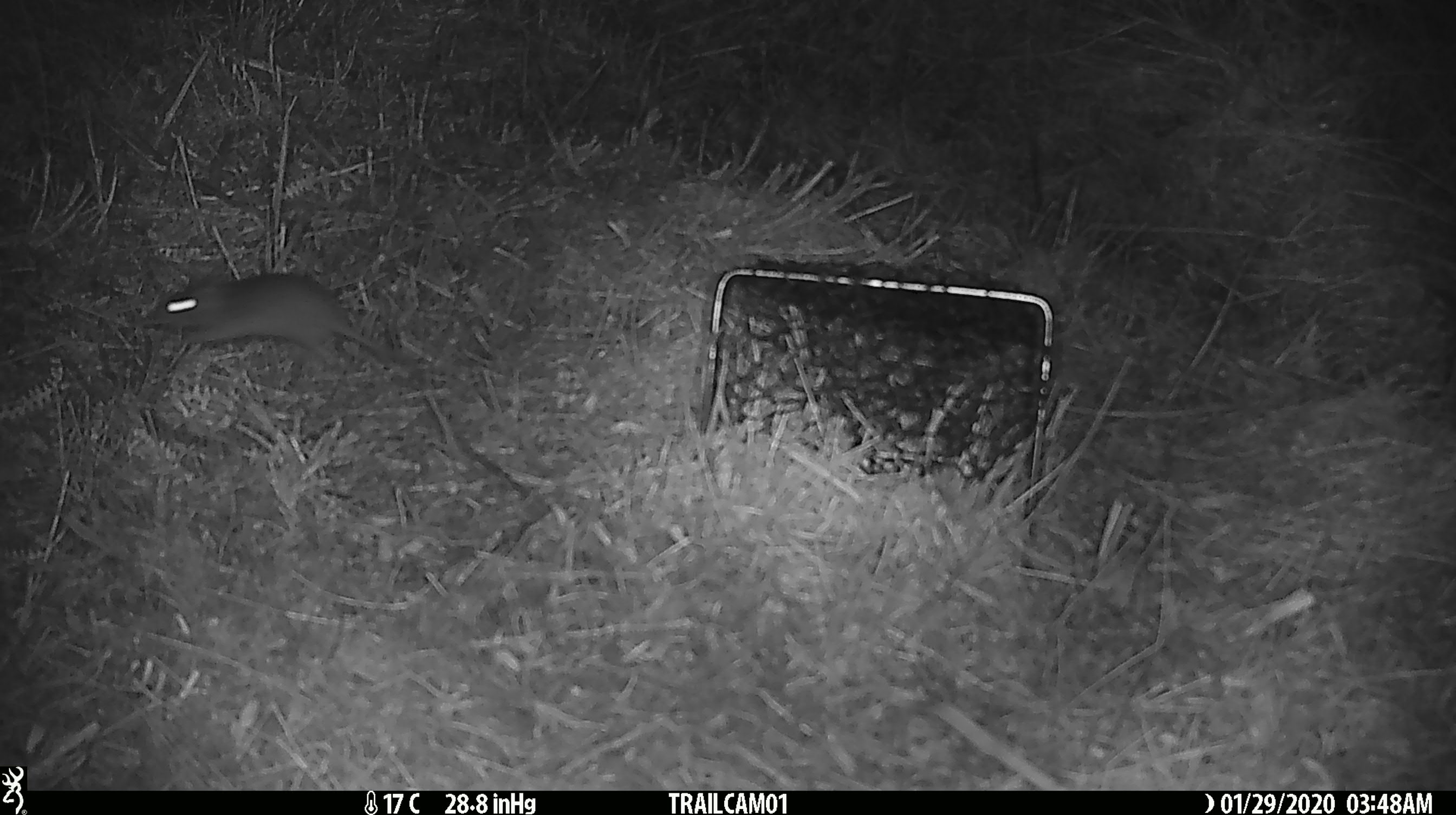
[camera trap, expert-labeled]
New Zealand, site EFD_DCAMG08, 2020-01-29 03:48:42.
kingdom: Animalia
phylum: Chordata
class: Mammalia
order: Rodentia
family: Muridae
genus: Mus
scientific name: Mus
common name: mouse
Mouse (Mus).